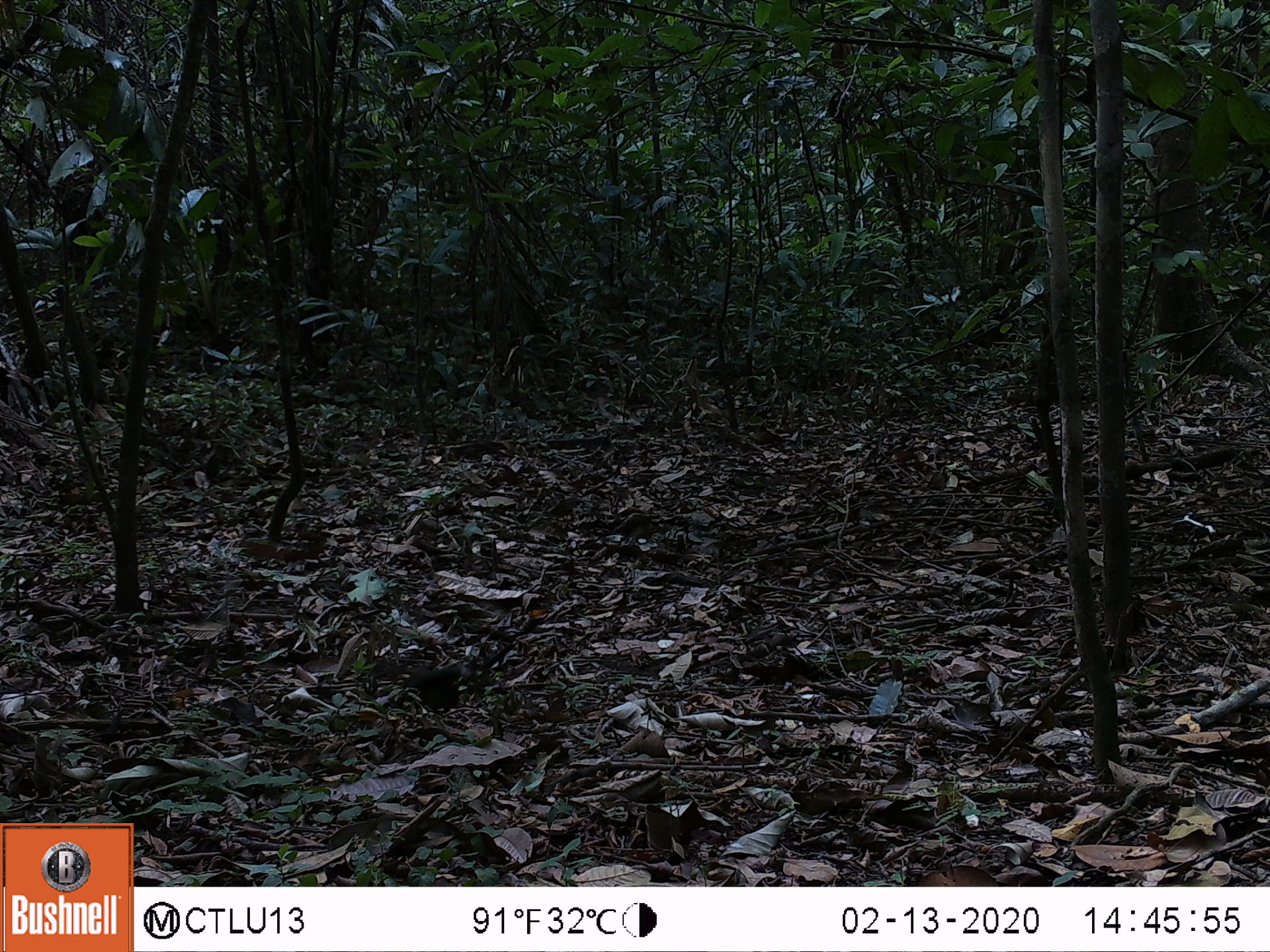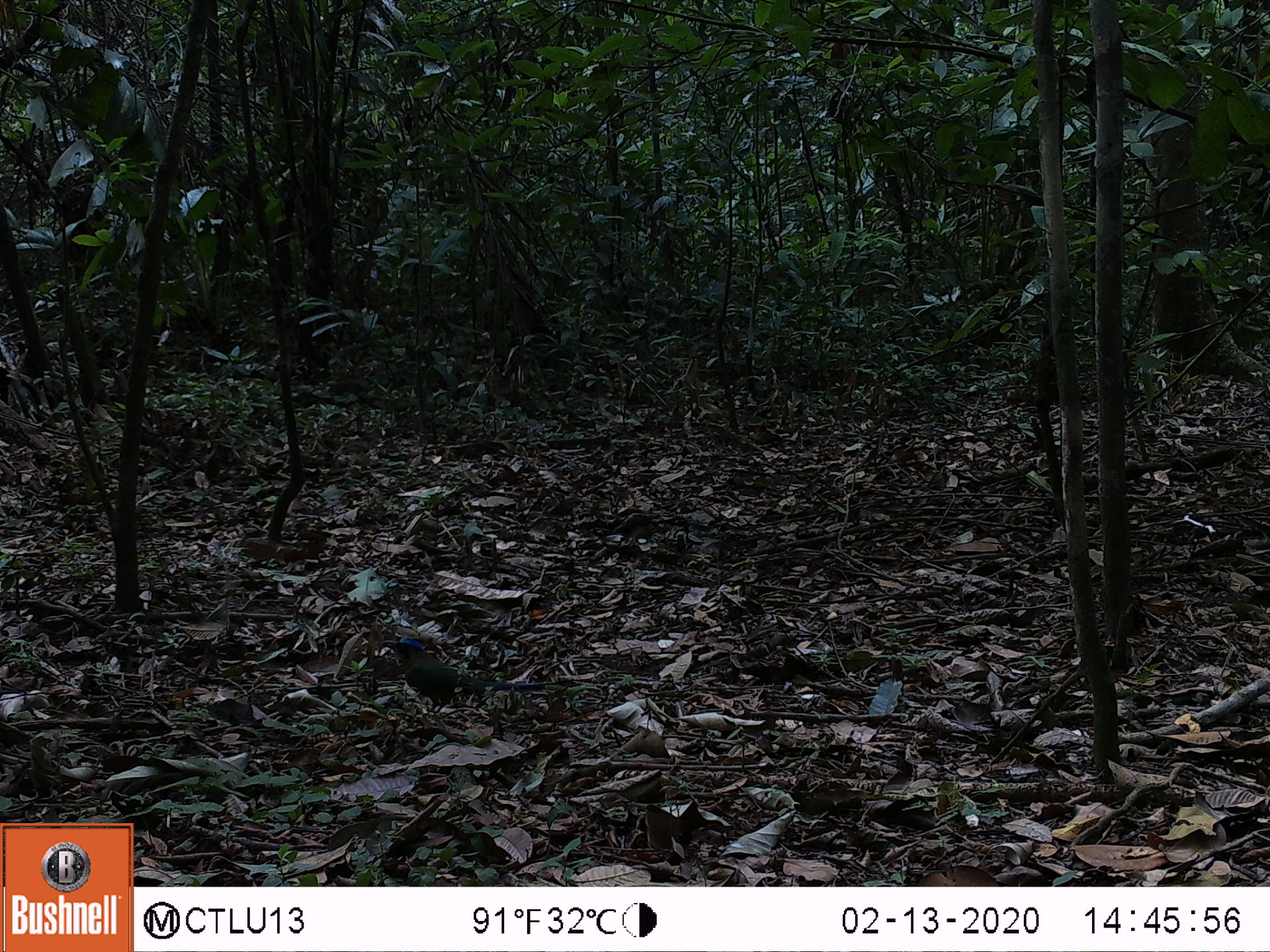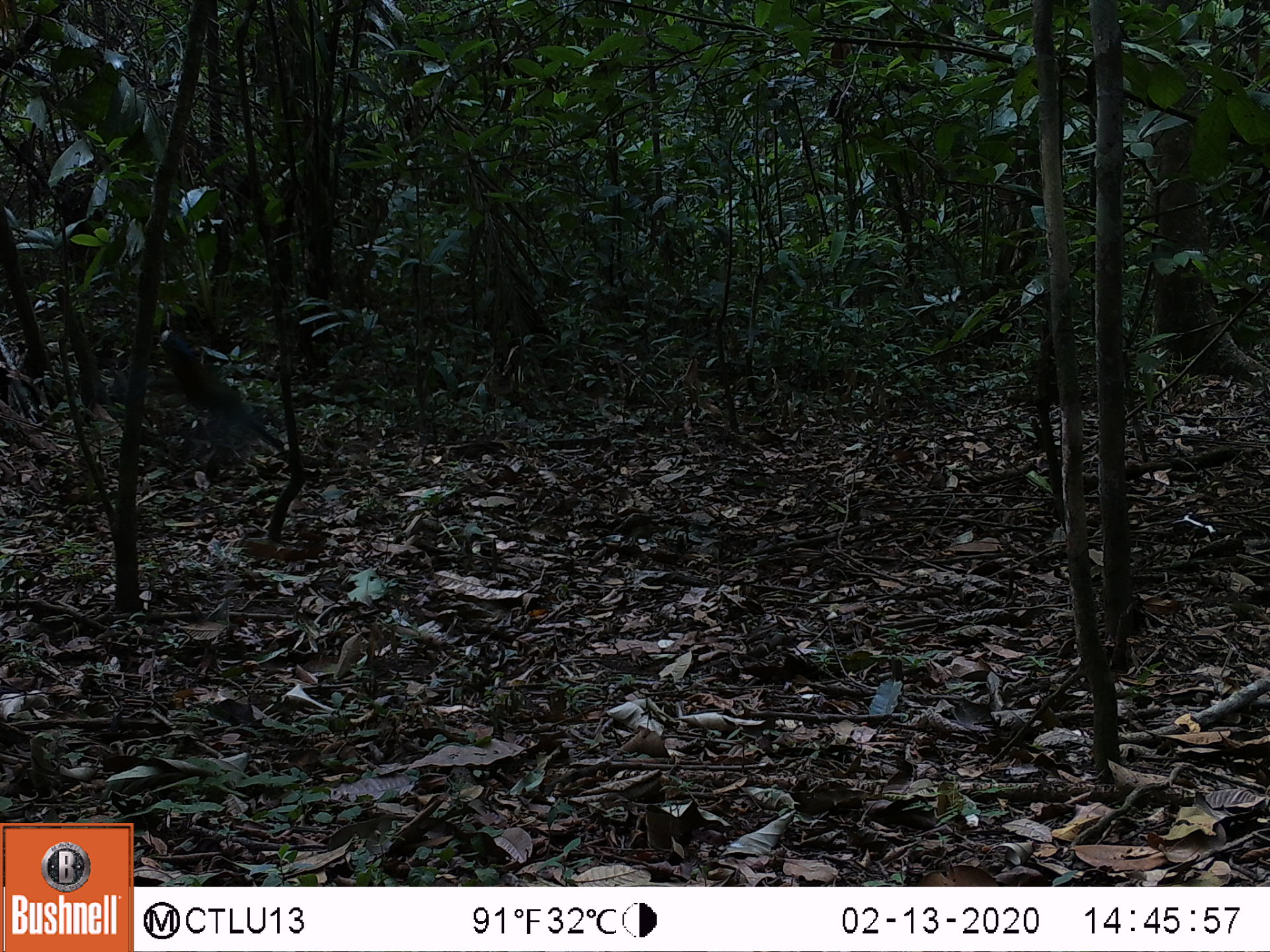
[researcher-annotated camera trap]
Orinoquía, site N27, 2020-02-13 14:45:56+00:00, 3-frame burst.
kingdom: Animalia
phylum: Chordata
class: Aves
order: Coraciiformes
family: Momotidae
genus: Momotus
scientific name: Momotus momota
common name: amazonian motmot